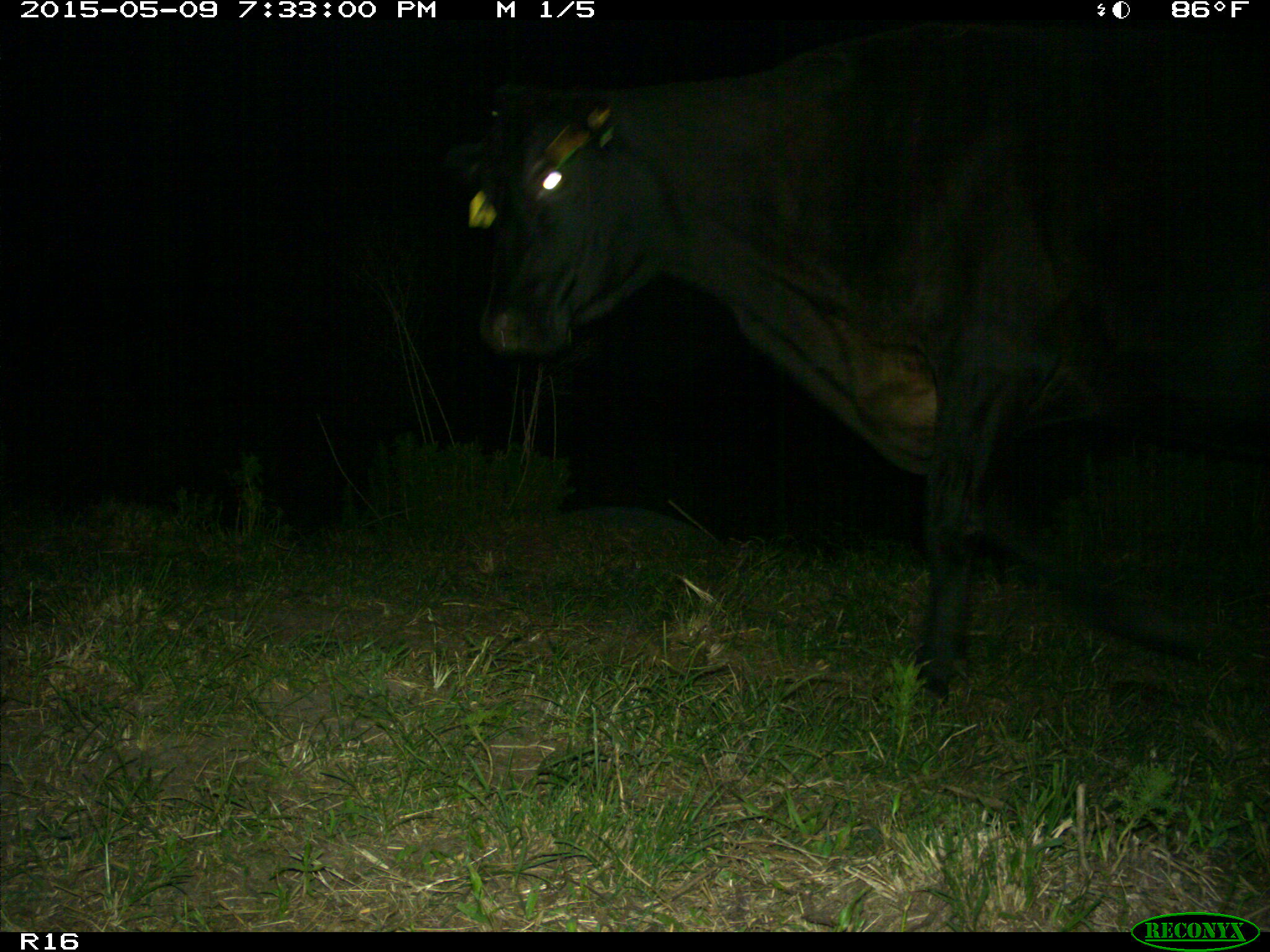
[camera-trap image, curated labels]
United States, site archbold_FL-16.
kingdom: Animalia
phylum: Chordata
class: Mammalia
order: Artiodactyla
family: Bovidae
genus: Bos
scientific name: Bos taurus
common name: domestic cow